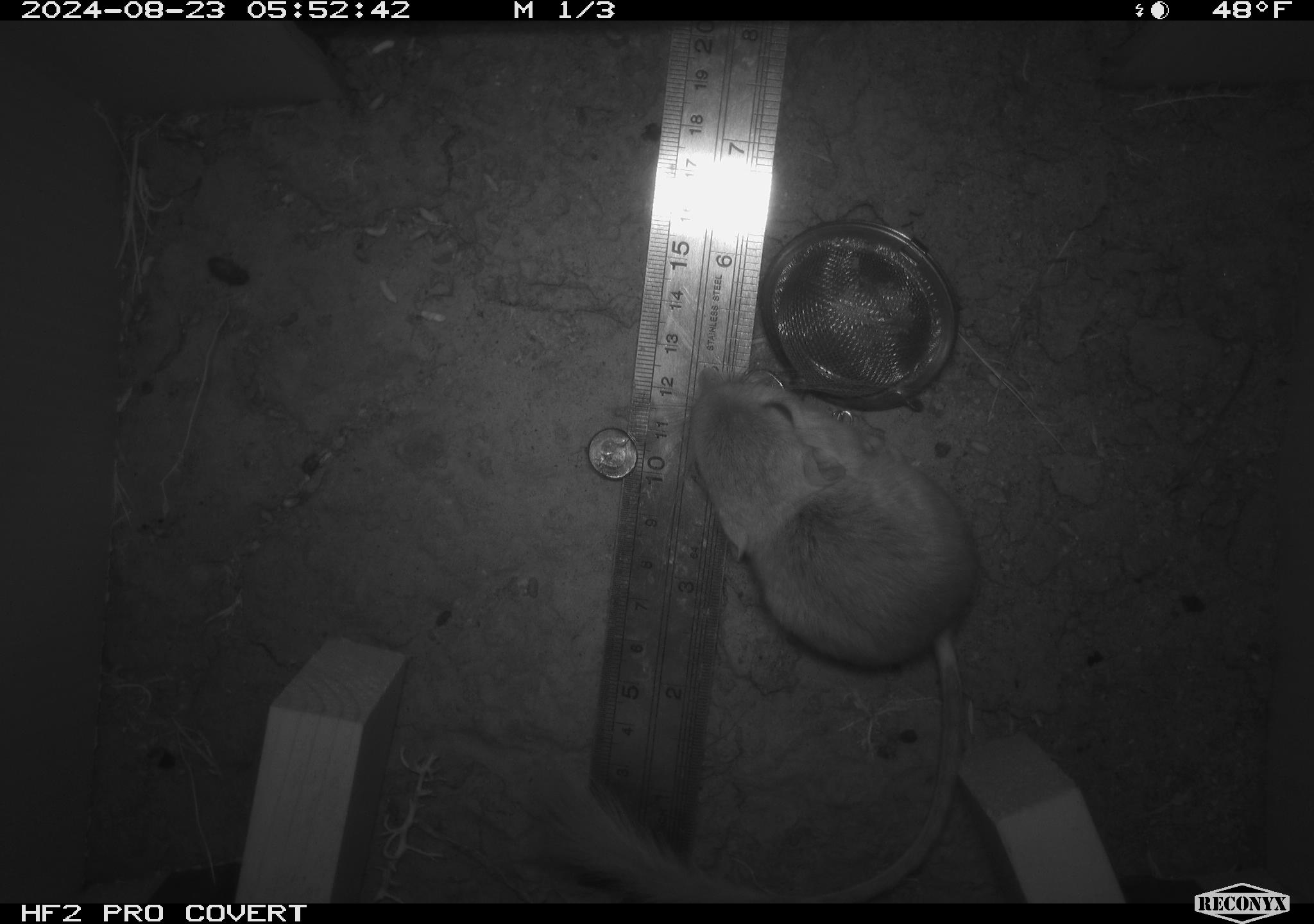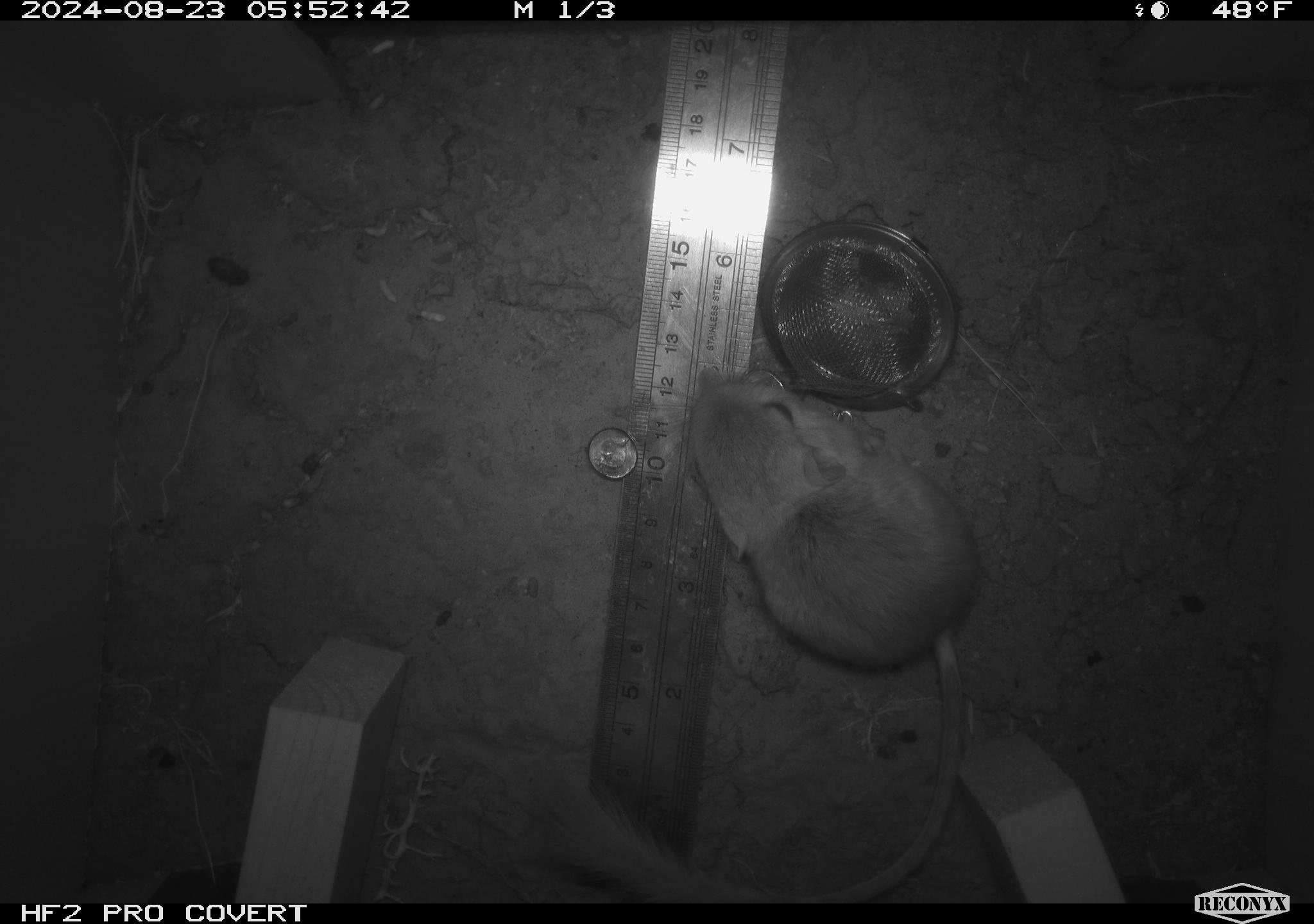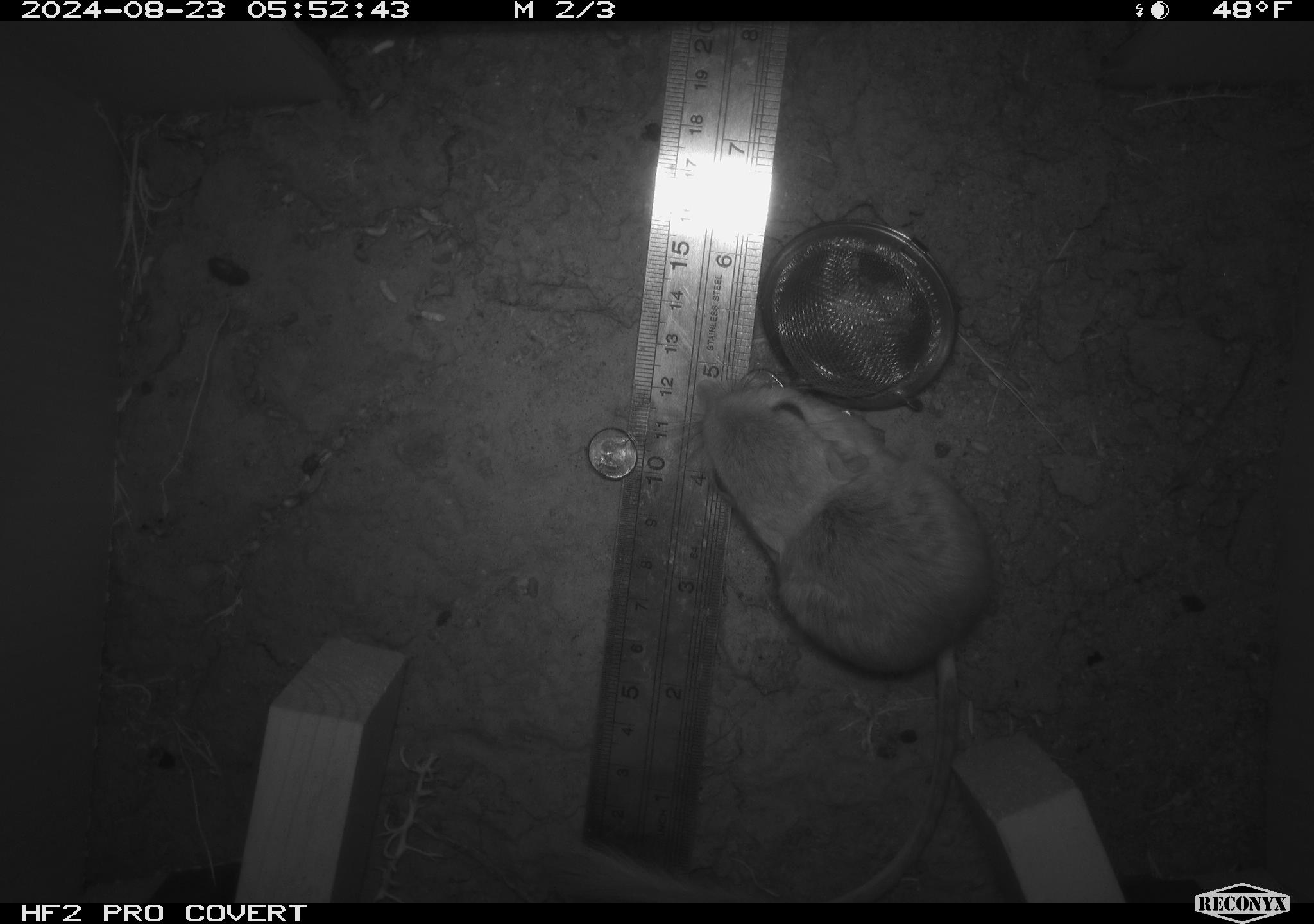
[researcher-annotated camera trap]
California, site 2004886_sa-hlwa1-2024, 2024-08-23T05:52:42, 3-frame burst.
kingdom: Animalia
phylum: Chordata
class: Mammalia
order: Rodentia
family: Heteromyidae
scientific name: Heteromyidae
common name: kangaroo rats and pocket mice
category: heteromyidae family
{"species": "heteromyidae family (kangaroo rats and pocket mice) (Heteromyidae)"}